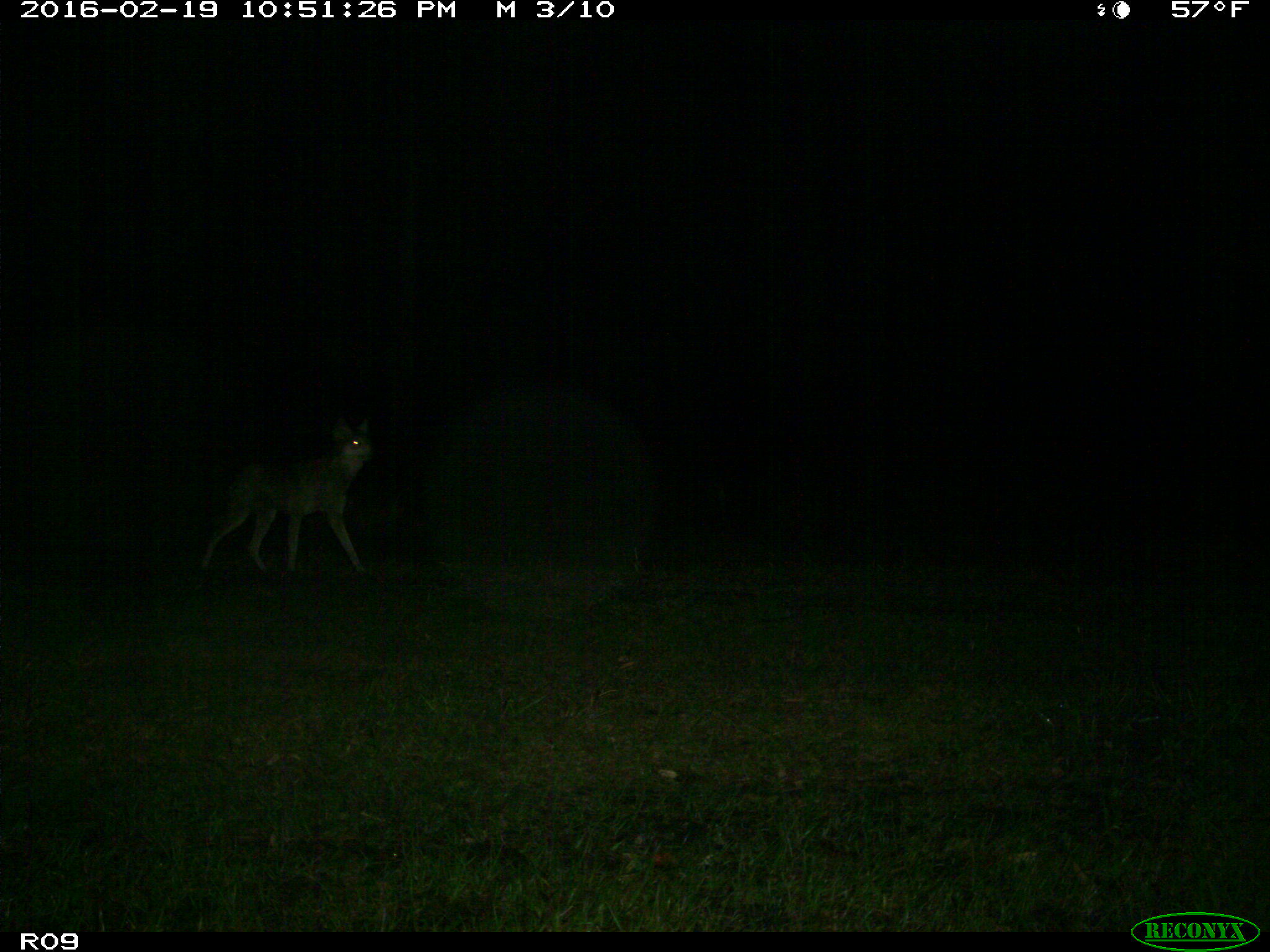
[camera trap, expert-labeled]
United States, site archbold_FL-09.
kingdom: Animalia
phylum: Chordata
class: Mammalia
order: Carnivora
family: Canidae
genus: Canis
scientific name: Canis latrans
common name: coyote